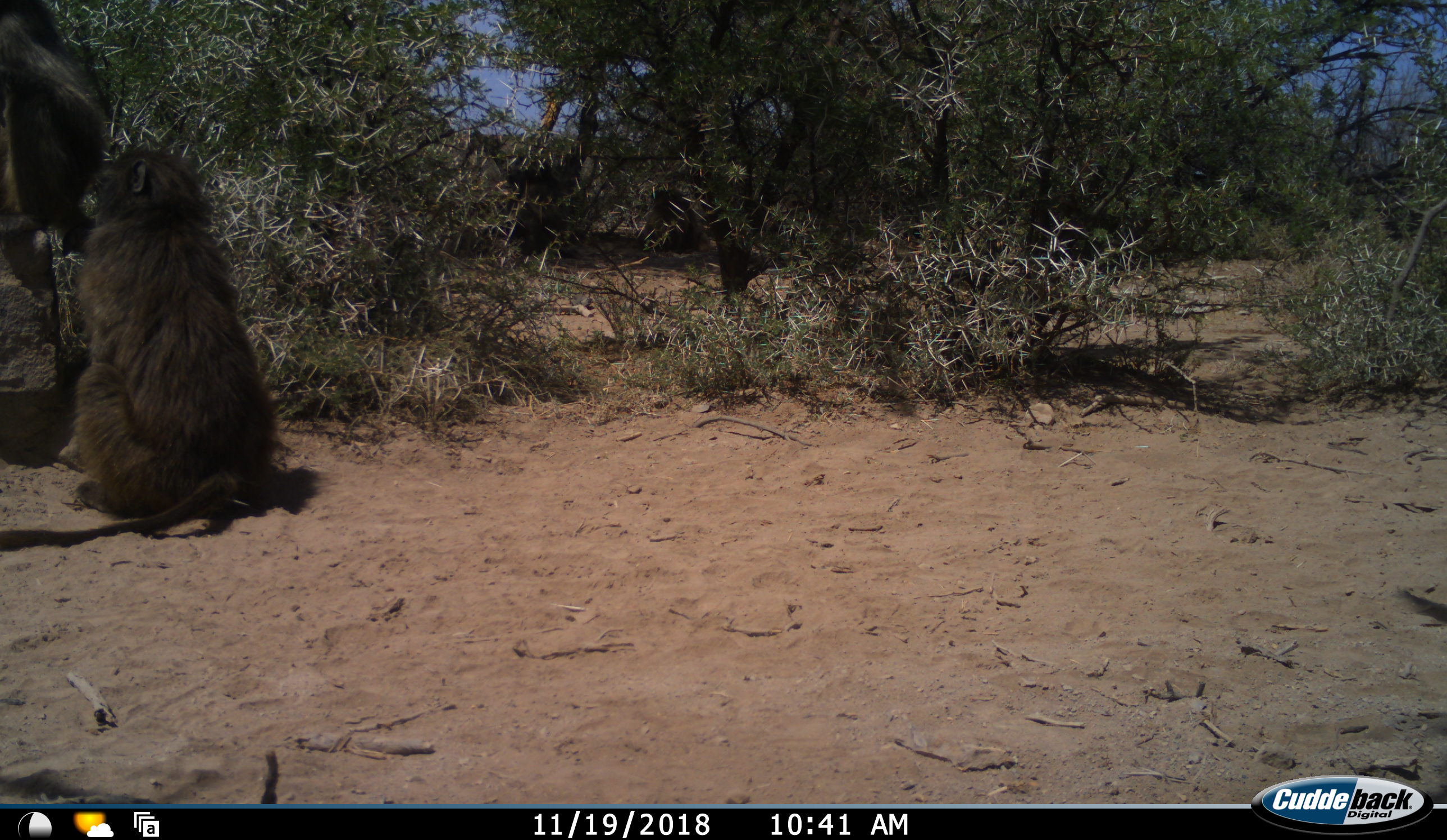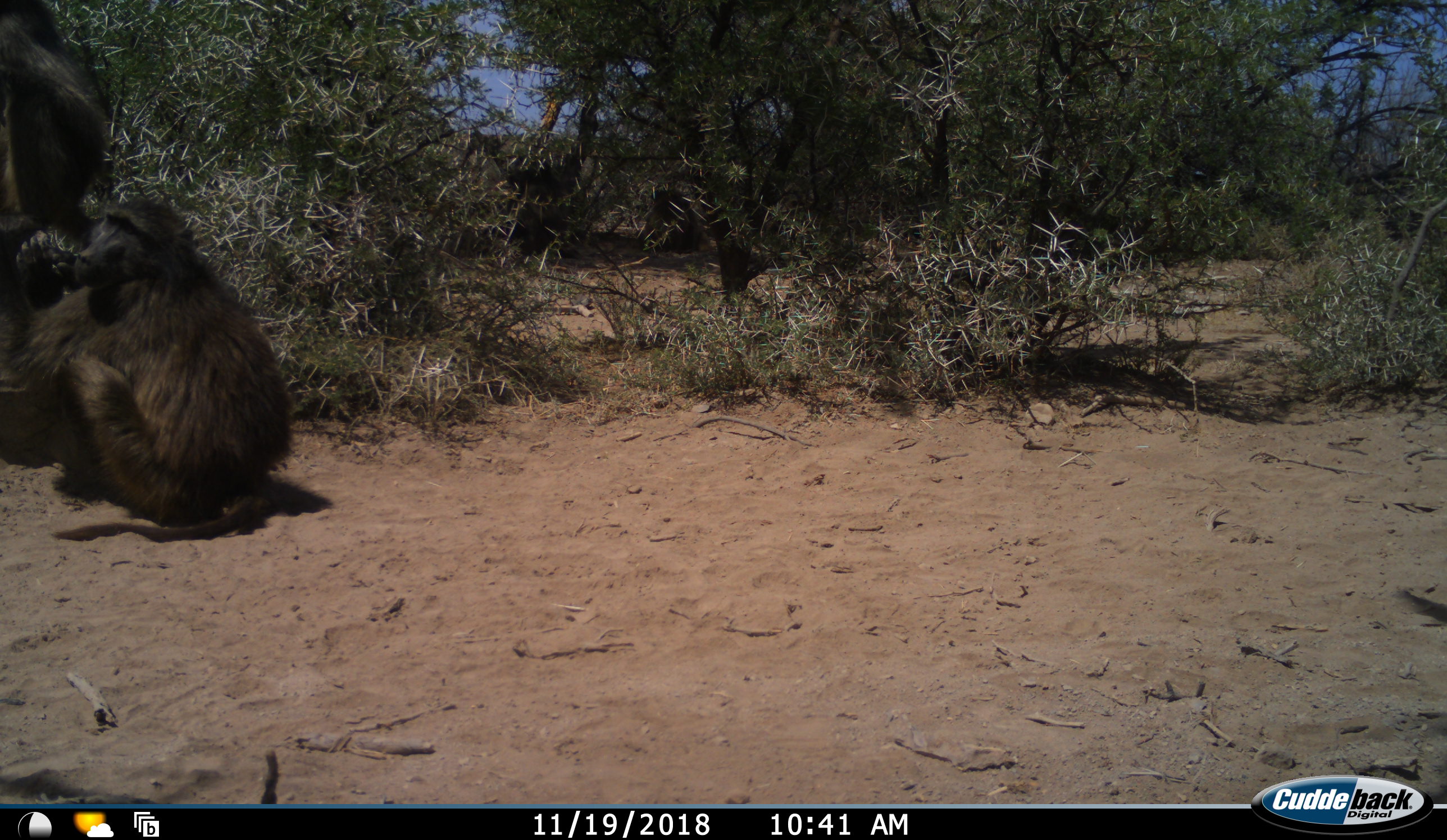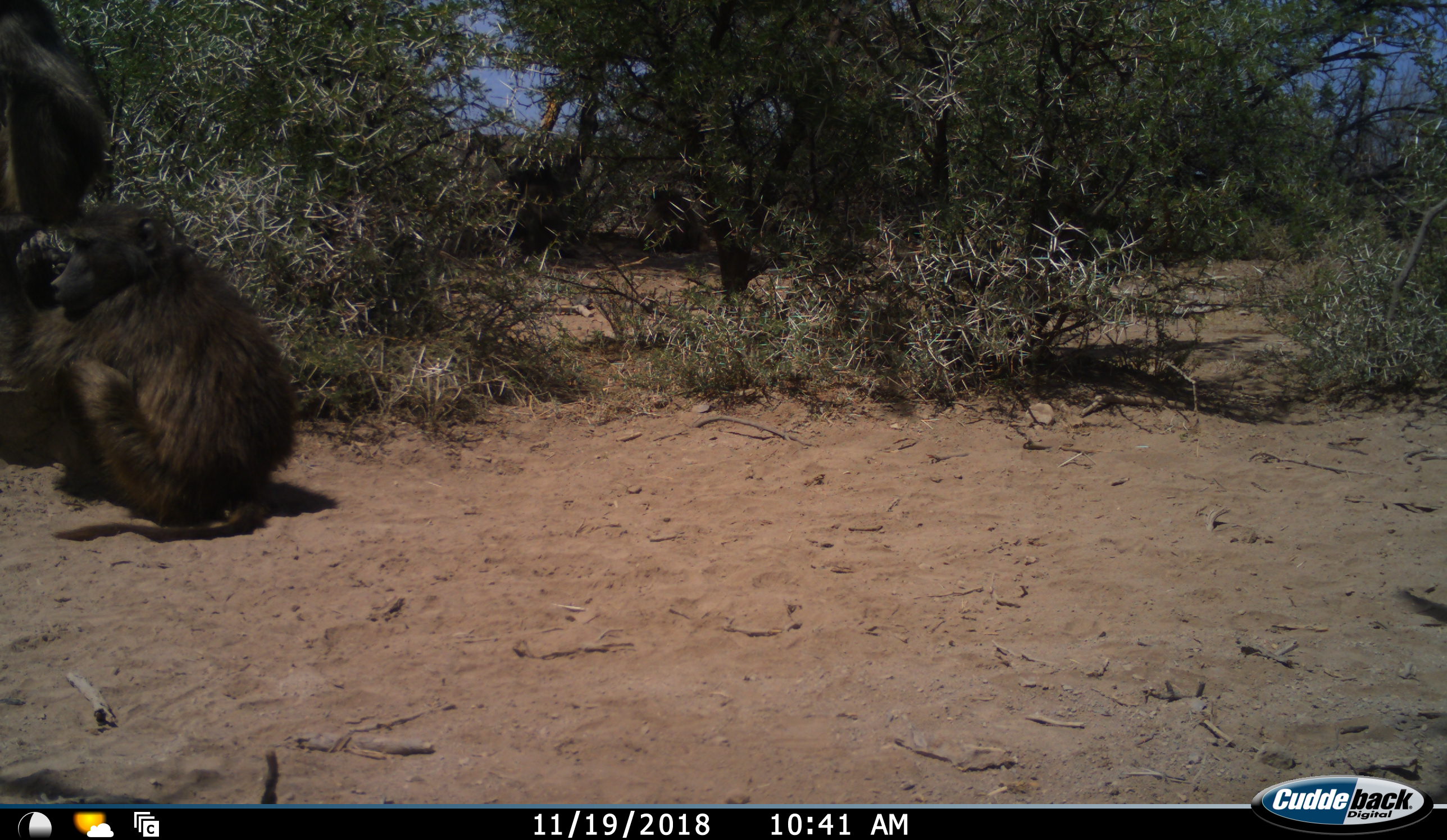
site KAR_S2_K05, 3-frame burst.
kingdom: Animalia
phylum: Chordata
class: Mammalia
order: Primates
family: Cercopithecidae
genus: Papio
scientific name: Papio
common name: baboon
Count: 2.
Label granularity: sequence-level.